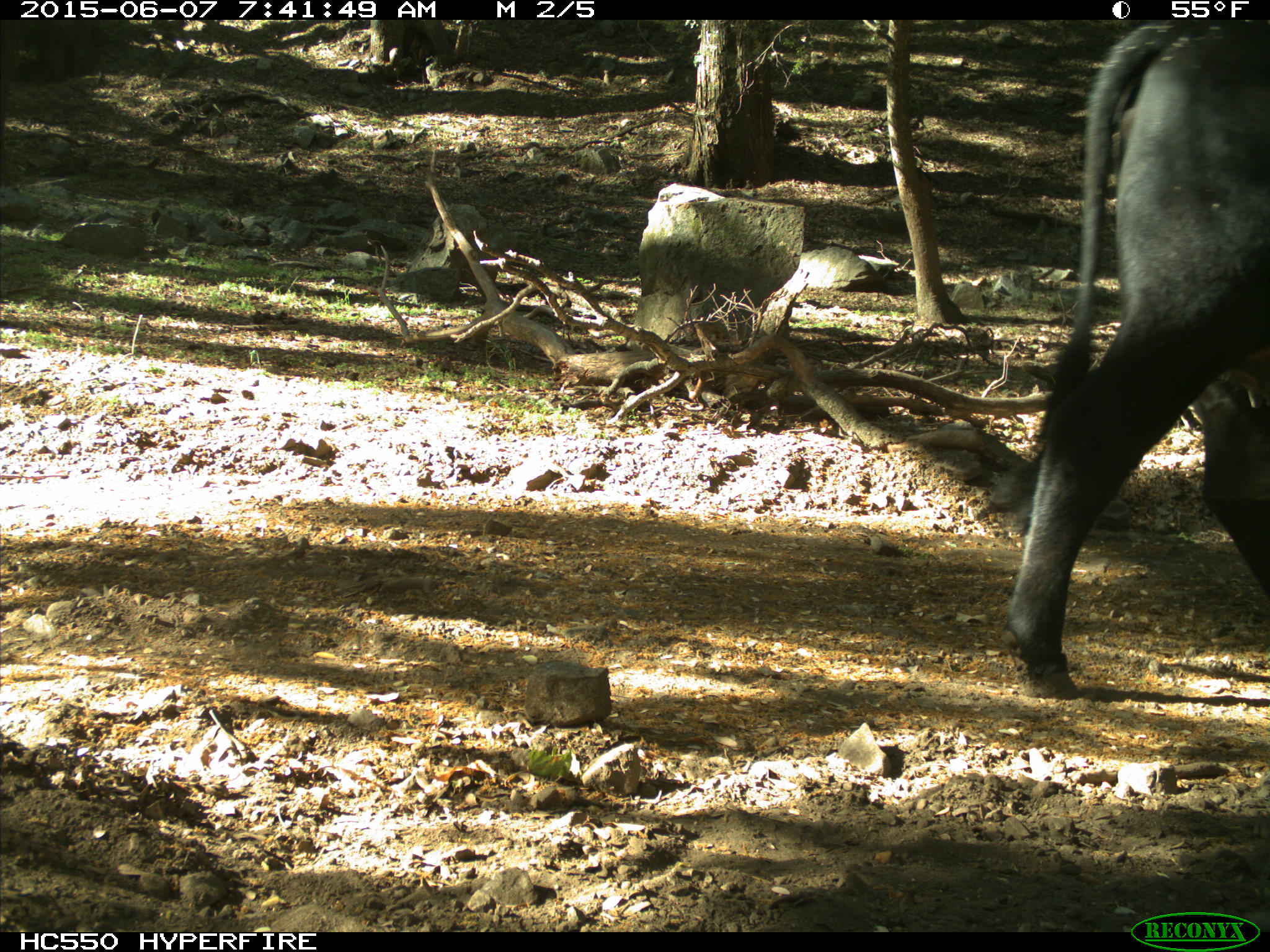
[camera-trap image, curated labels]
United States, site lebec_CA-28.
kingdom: Animalia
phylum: Chordata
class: Mammalia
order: Artiodactyla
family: Bovidae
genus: Bos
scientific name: Bos taurus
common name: domestic cow